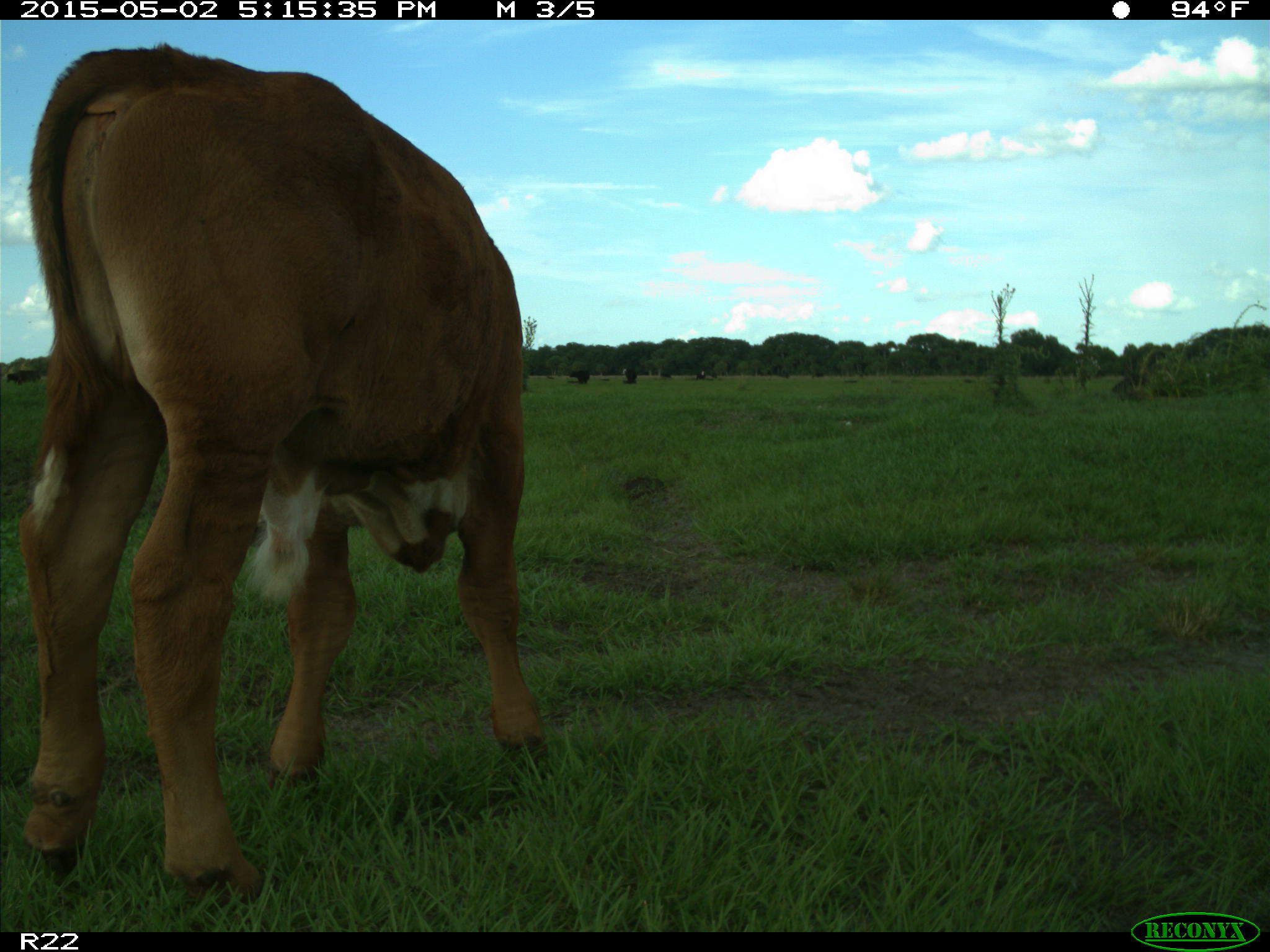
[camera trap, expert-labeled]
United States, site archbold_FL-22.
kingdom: Animalia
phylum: Chordata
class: Mammalia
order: Artiodactyla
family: Bovidae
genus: Bos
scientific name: Bos taurus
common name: domestic cow